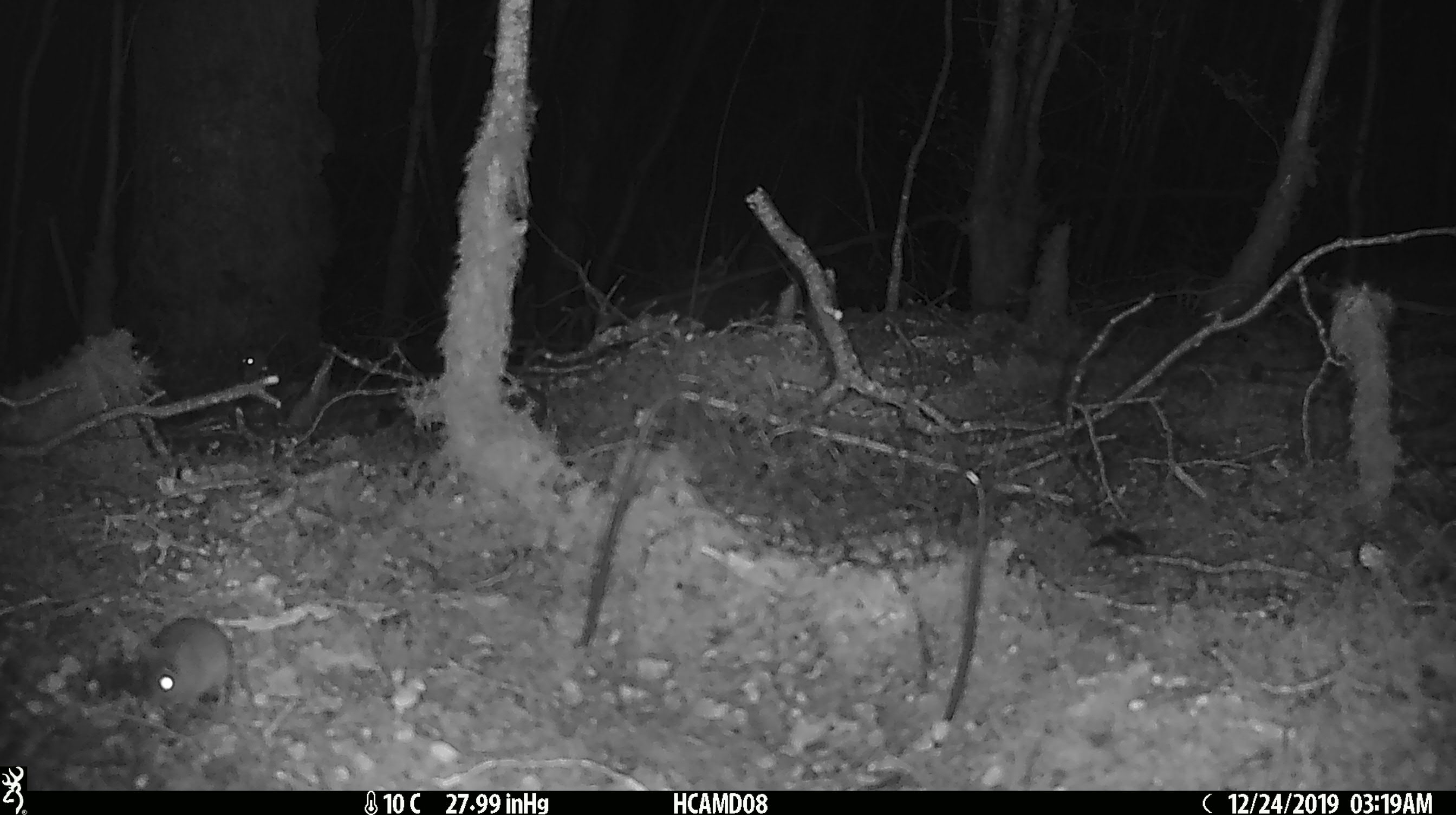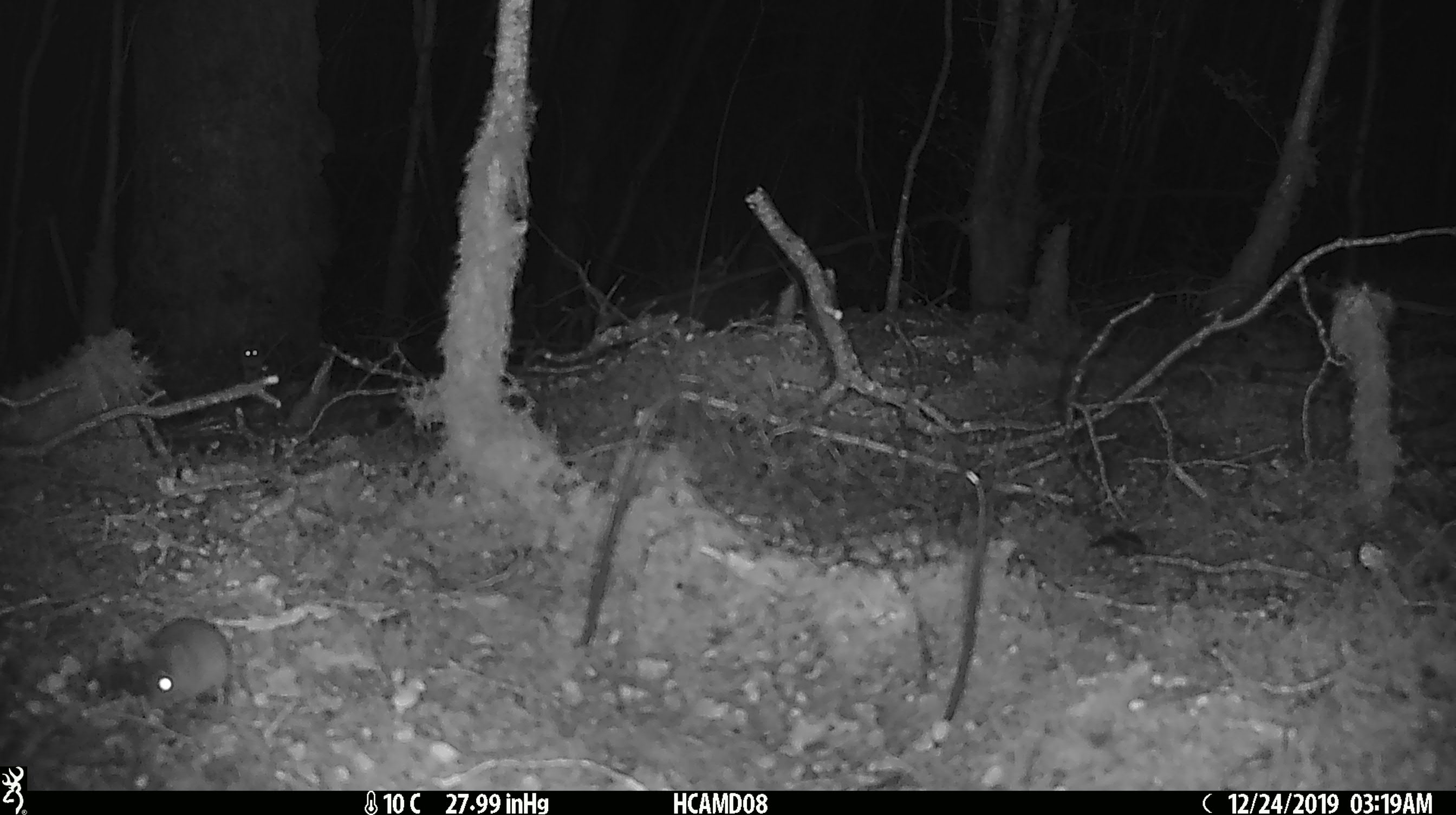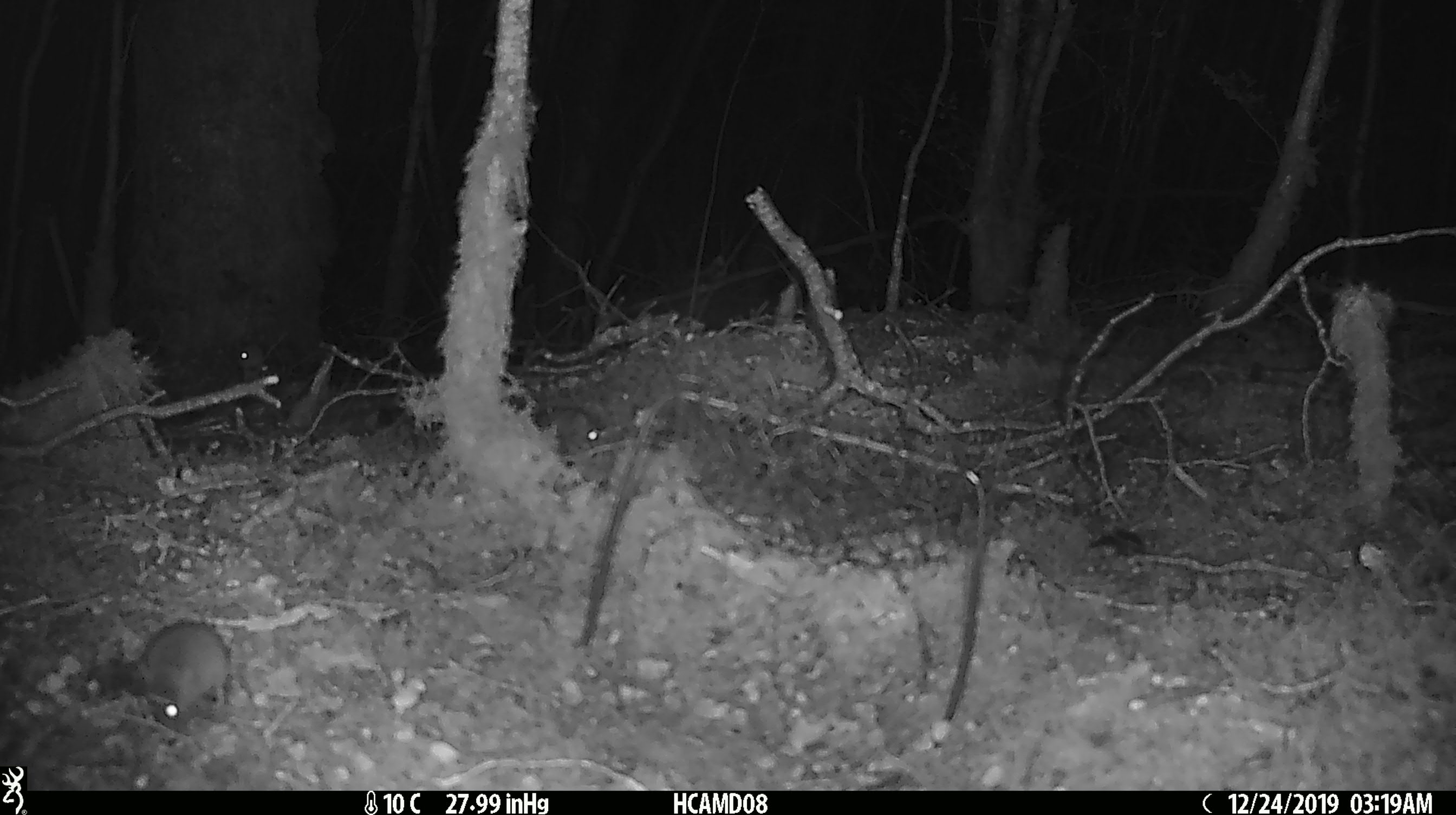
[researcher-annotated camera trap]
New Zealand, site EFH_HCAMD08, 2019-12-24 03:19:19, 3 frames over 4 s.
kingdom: Animalia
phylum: Chordata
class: Mammalia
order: Rodentia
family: Muridae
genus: Mus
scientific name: Mus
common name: mouse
Mouse (Mus).